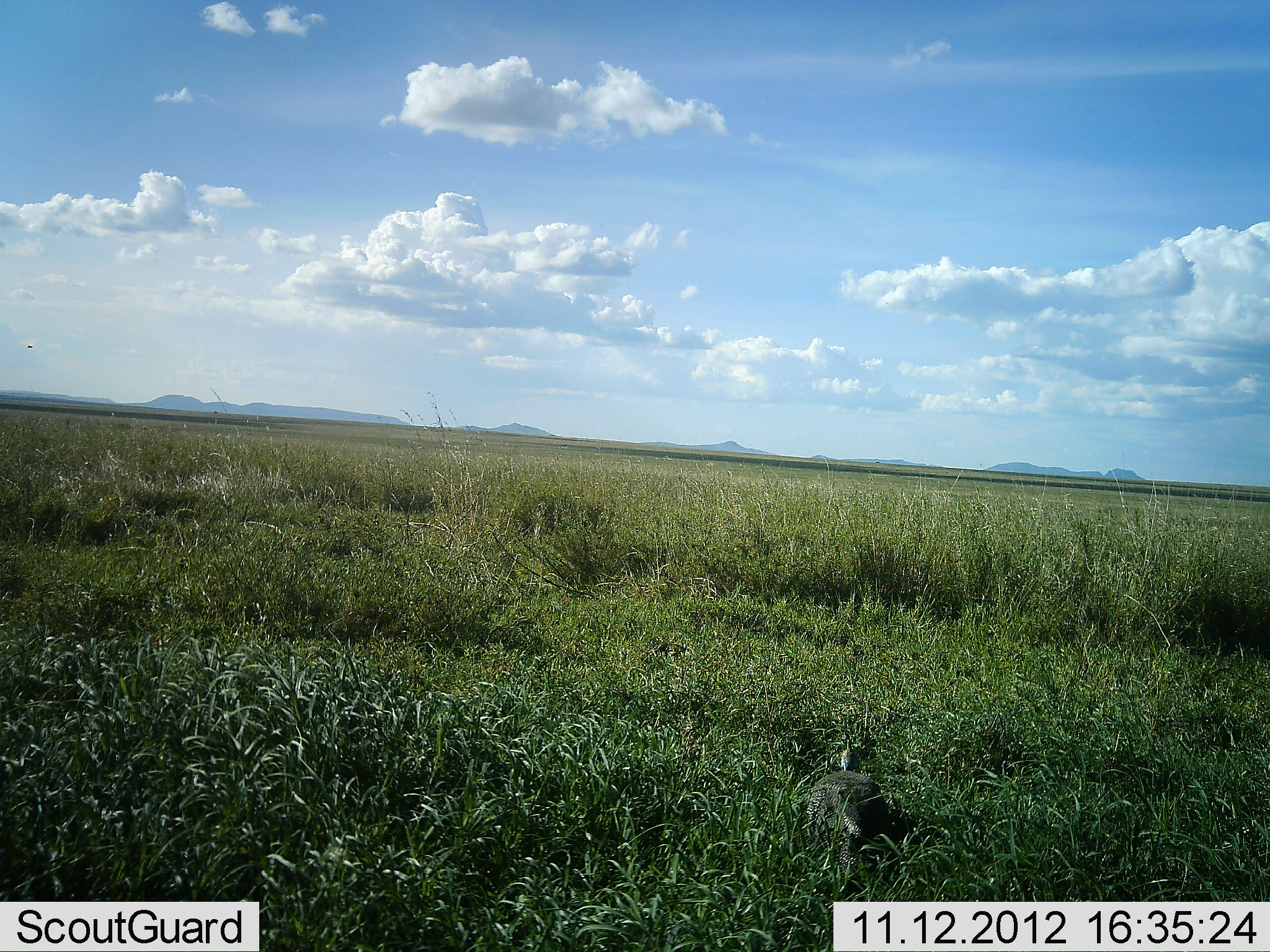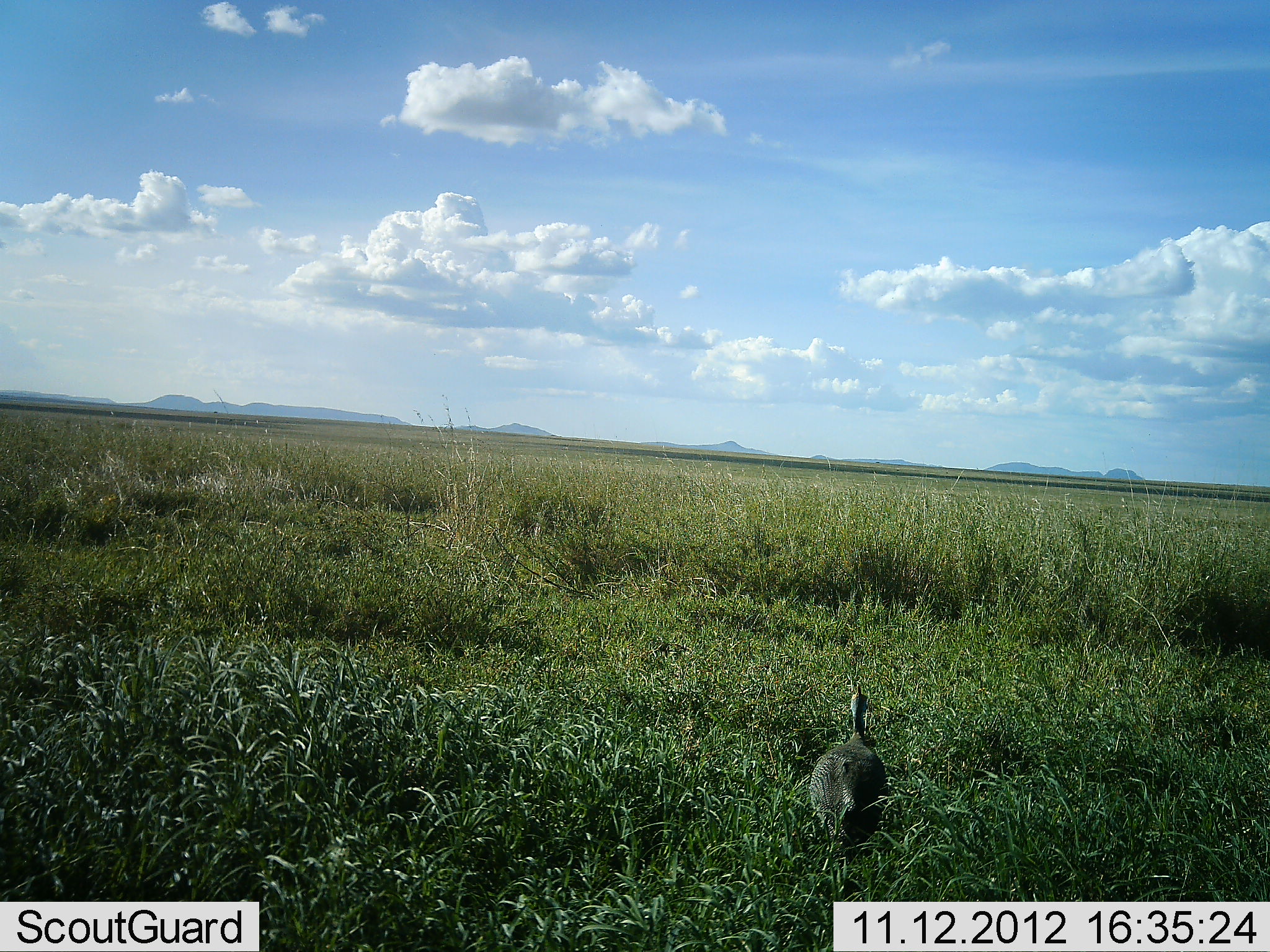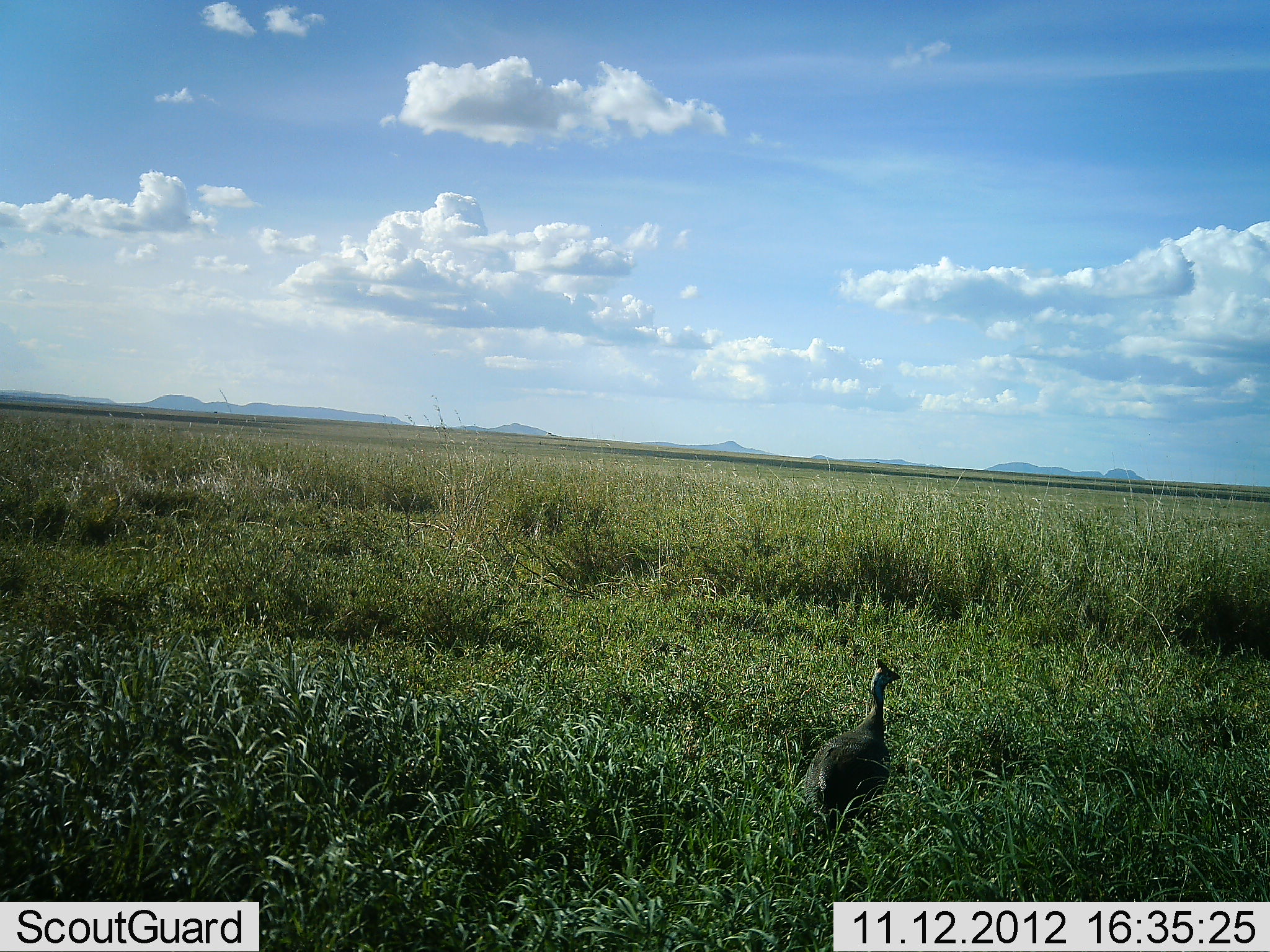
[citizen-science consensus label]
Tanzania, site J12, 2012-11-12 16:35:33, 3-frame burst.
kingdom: Animalia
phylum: Chordata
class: Aves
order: Galliformes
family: Numididae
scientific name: Numididae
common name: guinea fowl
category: guineafowl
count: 1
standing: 20%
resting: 10%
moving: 60%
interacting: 0%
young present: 0%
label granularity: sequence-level